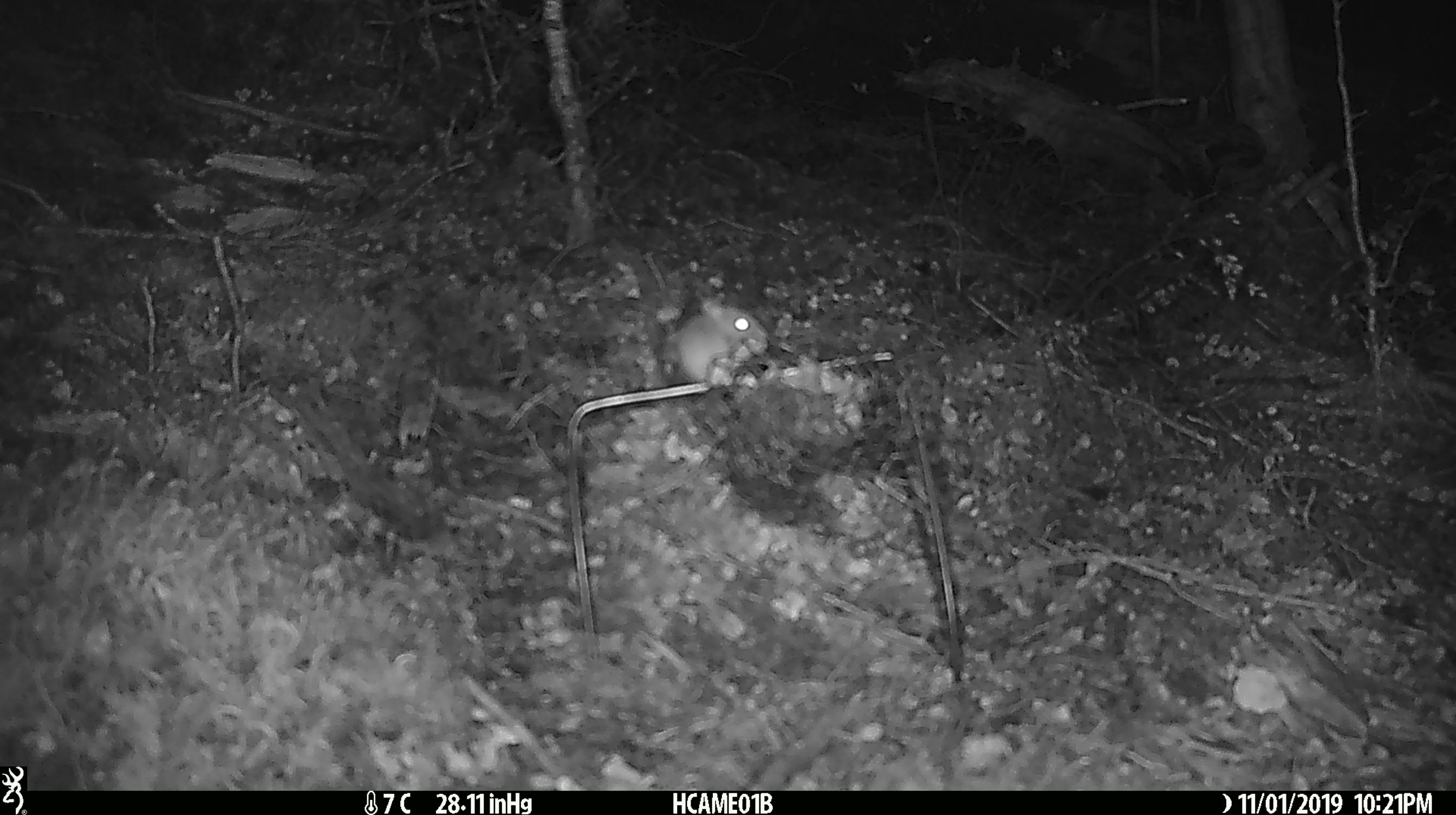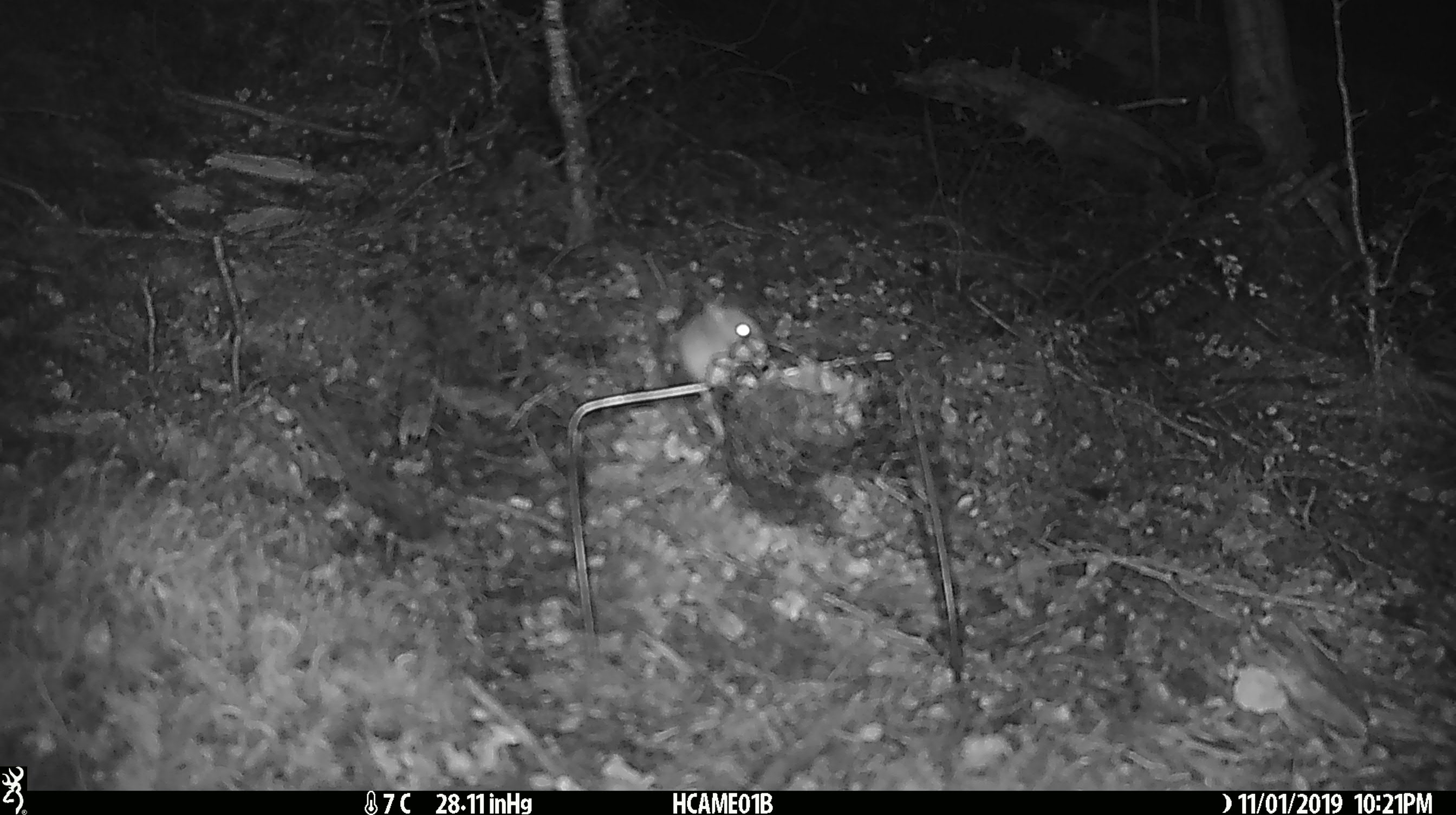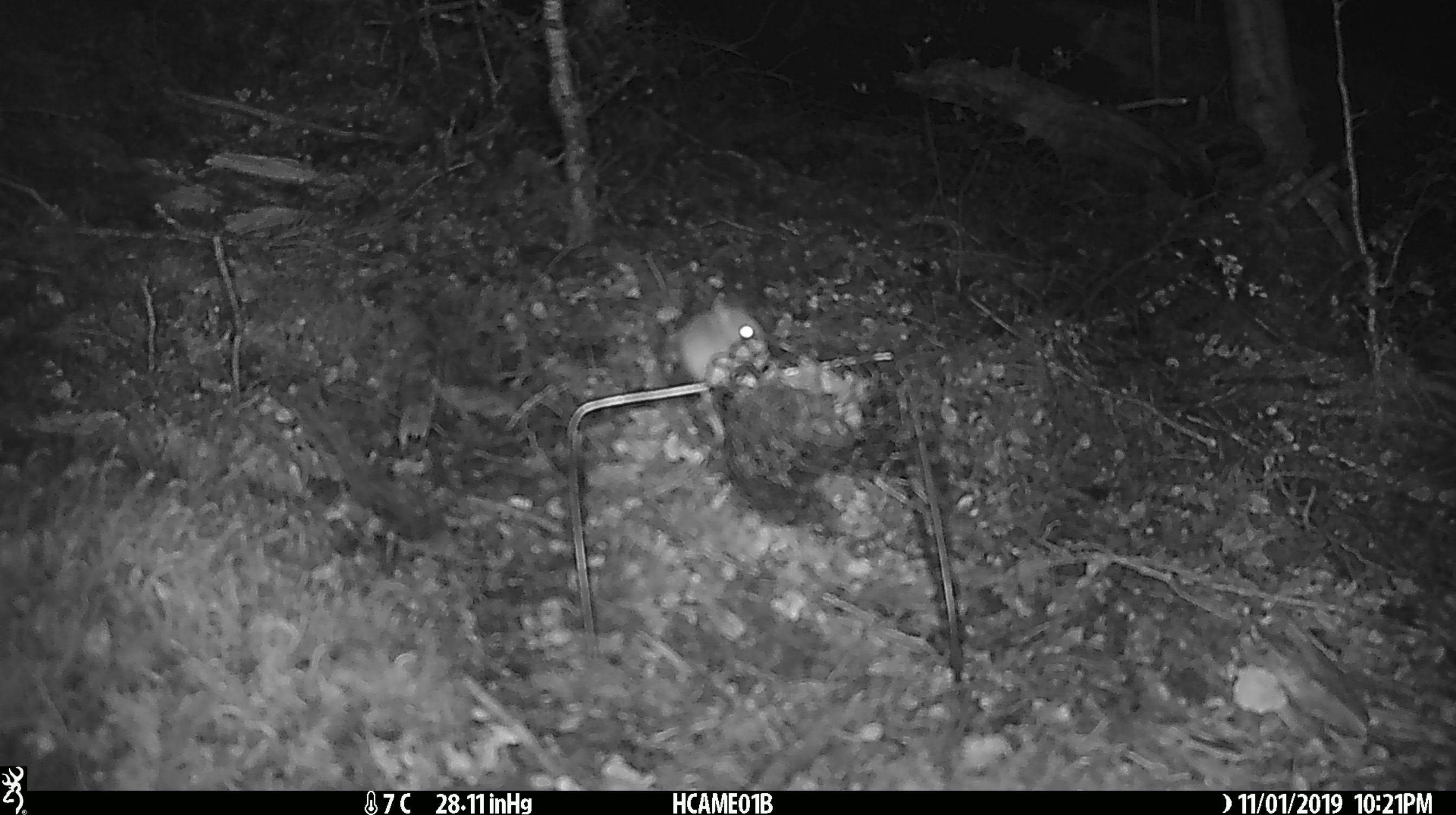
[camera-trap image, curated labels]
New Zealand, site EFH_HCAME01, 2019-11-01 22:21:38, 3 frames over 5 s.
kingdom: Animalia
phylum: Chordata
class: Mammalia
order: Rodentia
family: Muridae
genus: Mus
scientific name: Mus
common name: mouse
Mouse (Mus).